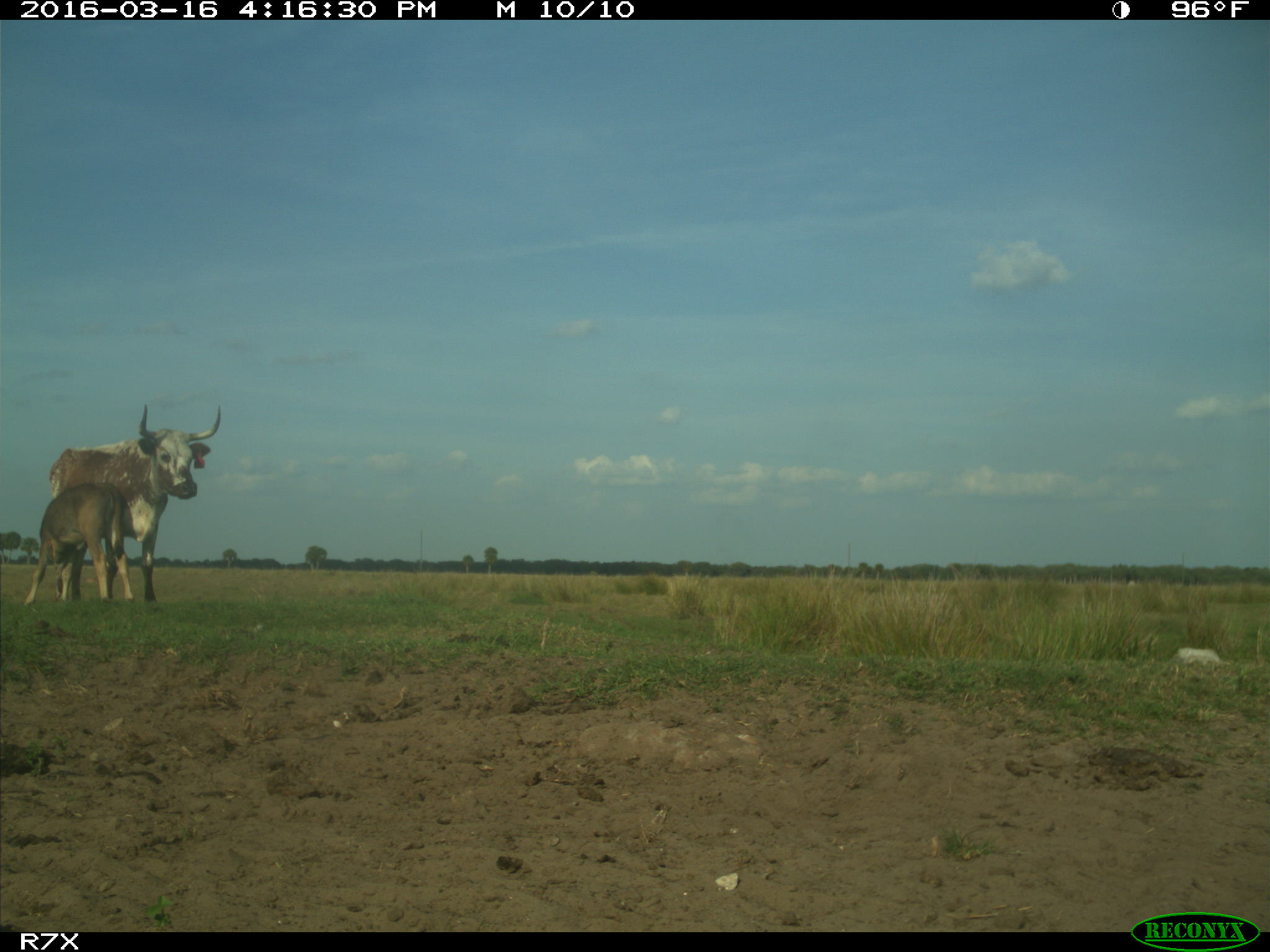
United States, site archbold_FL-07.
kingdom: Animalia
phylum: Chordata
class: Mammalia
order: Artiodactyla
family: Bovidae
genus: Bos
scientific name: Bos taurus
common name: domestic cow